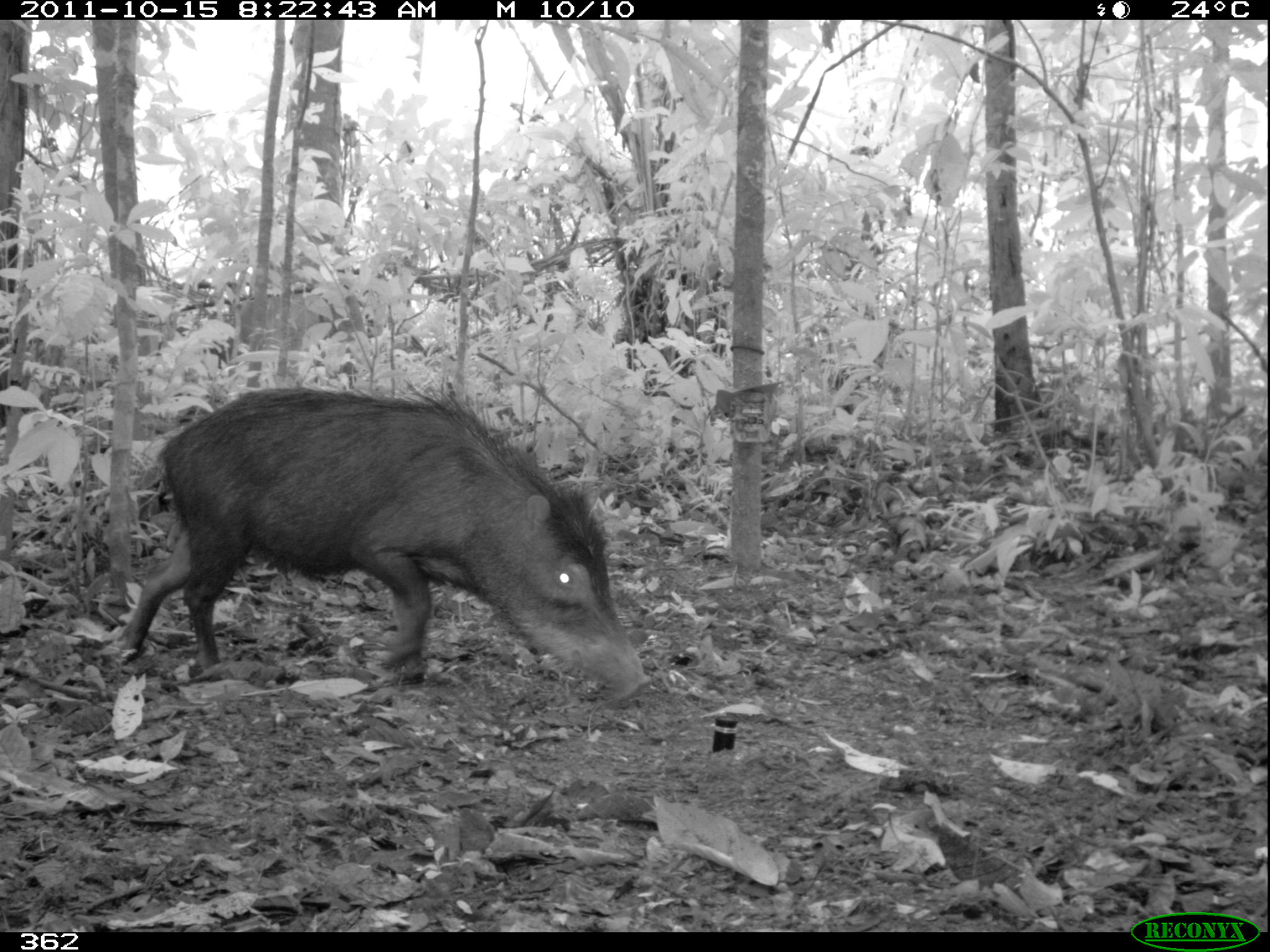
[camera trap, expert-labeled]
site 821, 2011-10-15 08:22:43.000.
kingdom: Animalia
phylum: Chordata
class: Mammalia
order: Artiodactyla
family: Tayassuidae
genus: Tayassu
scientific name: Tayassu pecari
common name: white-lipped peccary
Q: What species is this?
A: Tayassu pecari (white-lipped peccary).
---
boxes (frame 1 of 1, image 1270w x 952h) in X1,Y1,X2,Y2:
tayassu pecari: 112,383,652,704